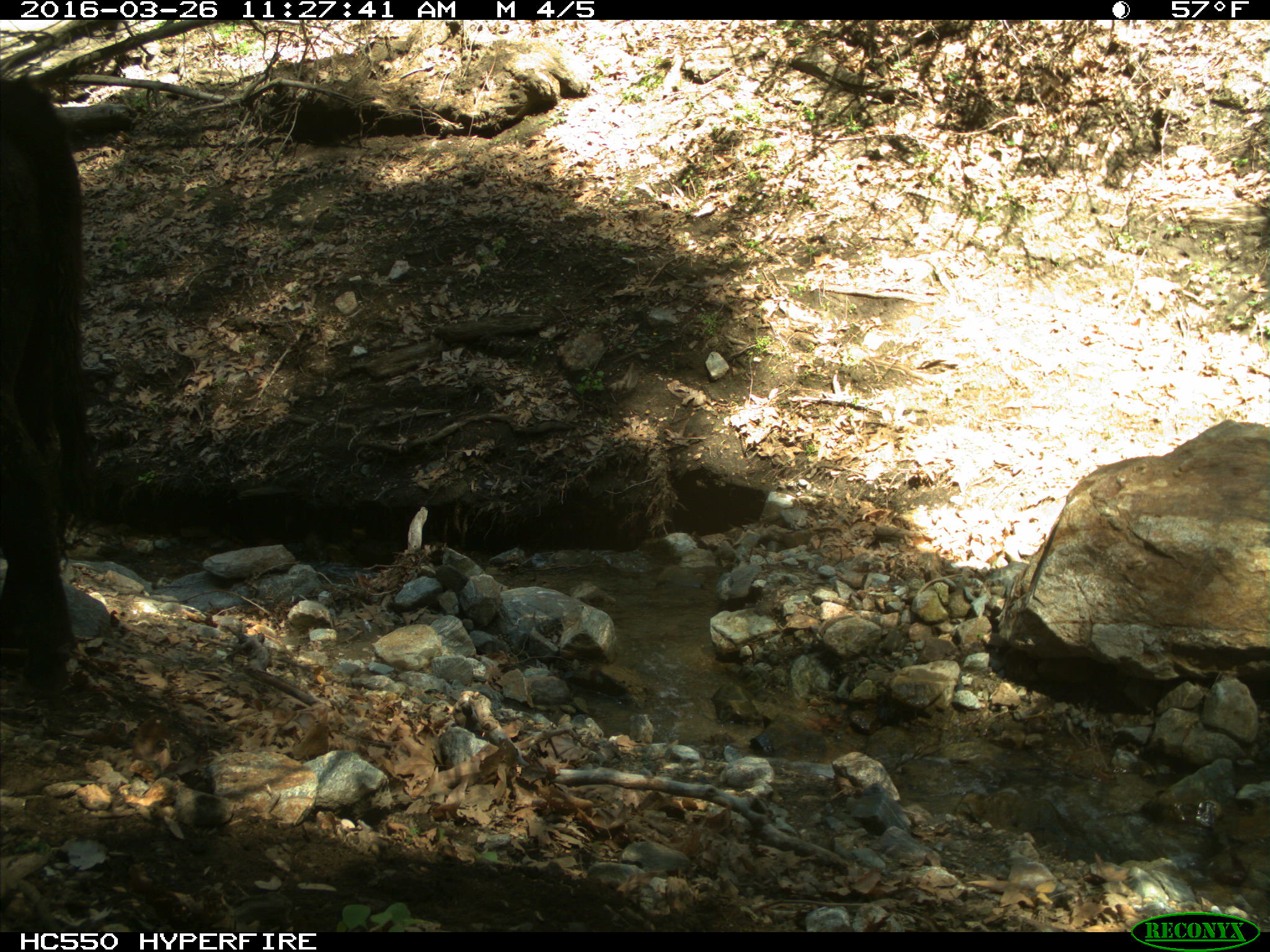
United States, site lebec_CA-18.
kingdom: Animalia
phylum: Chordata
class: Mammalia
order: Artiodactyla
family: Bovidae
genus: Bos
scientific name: Bos taurus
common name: domestic cow